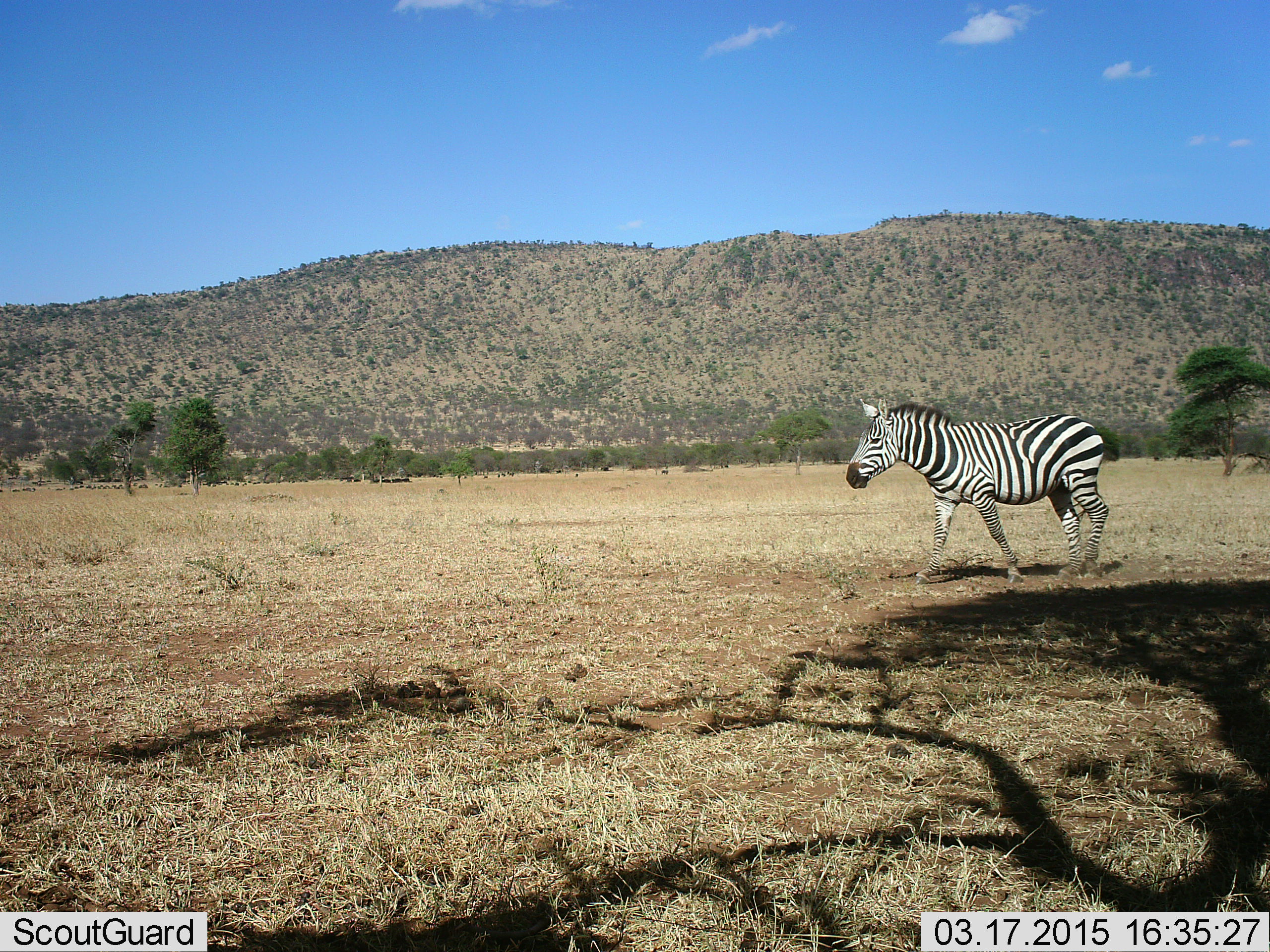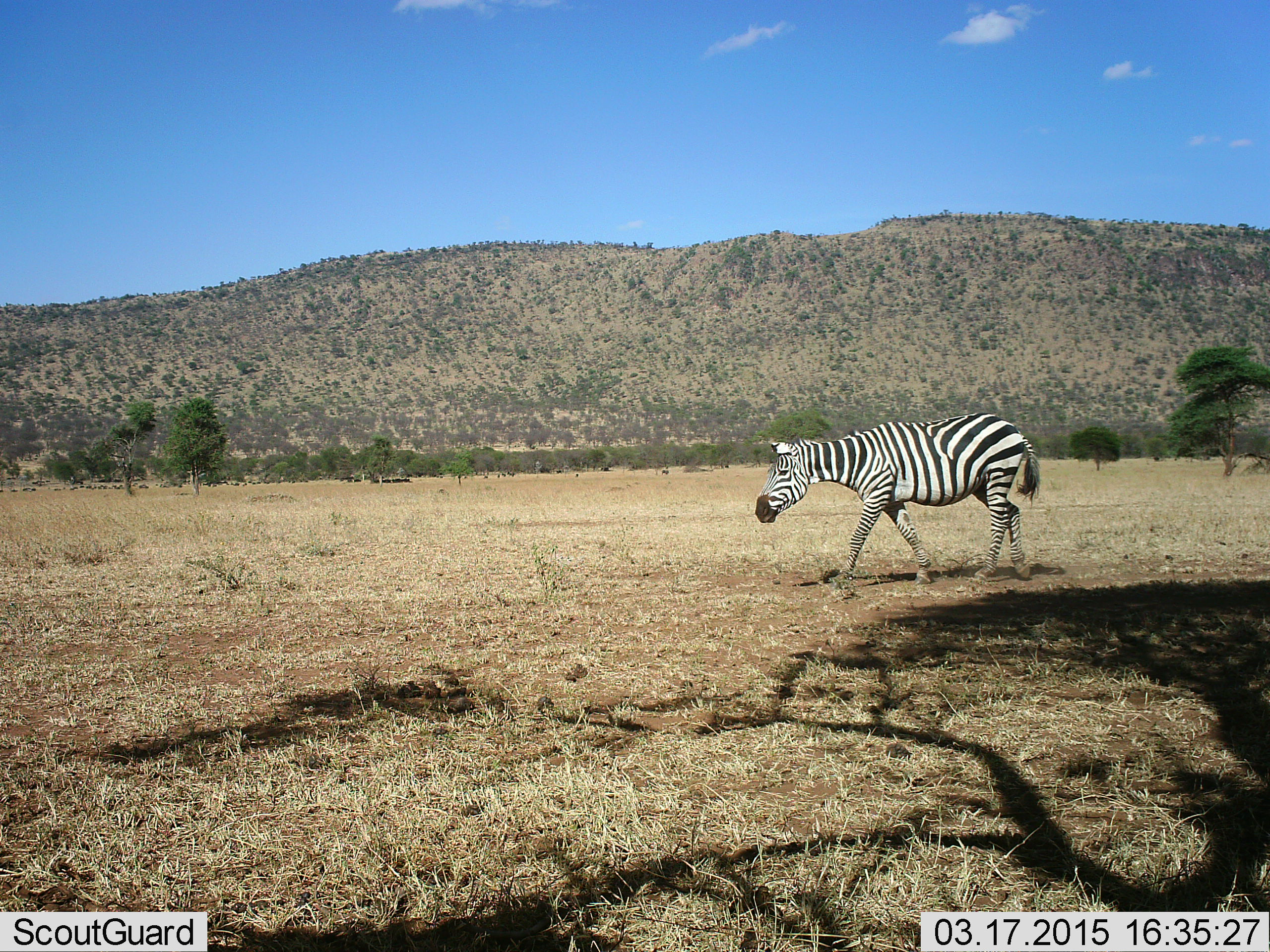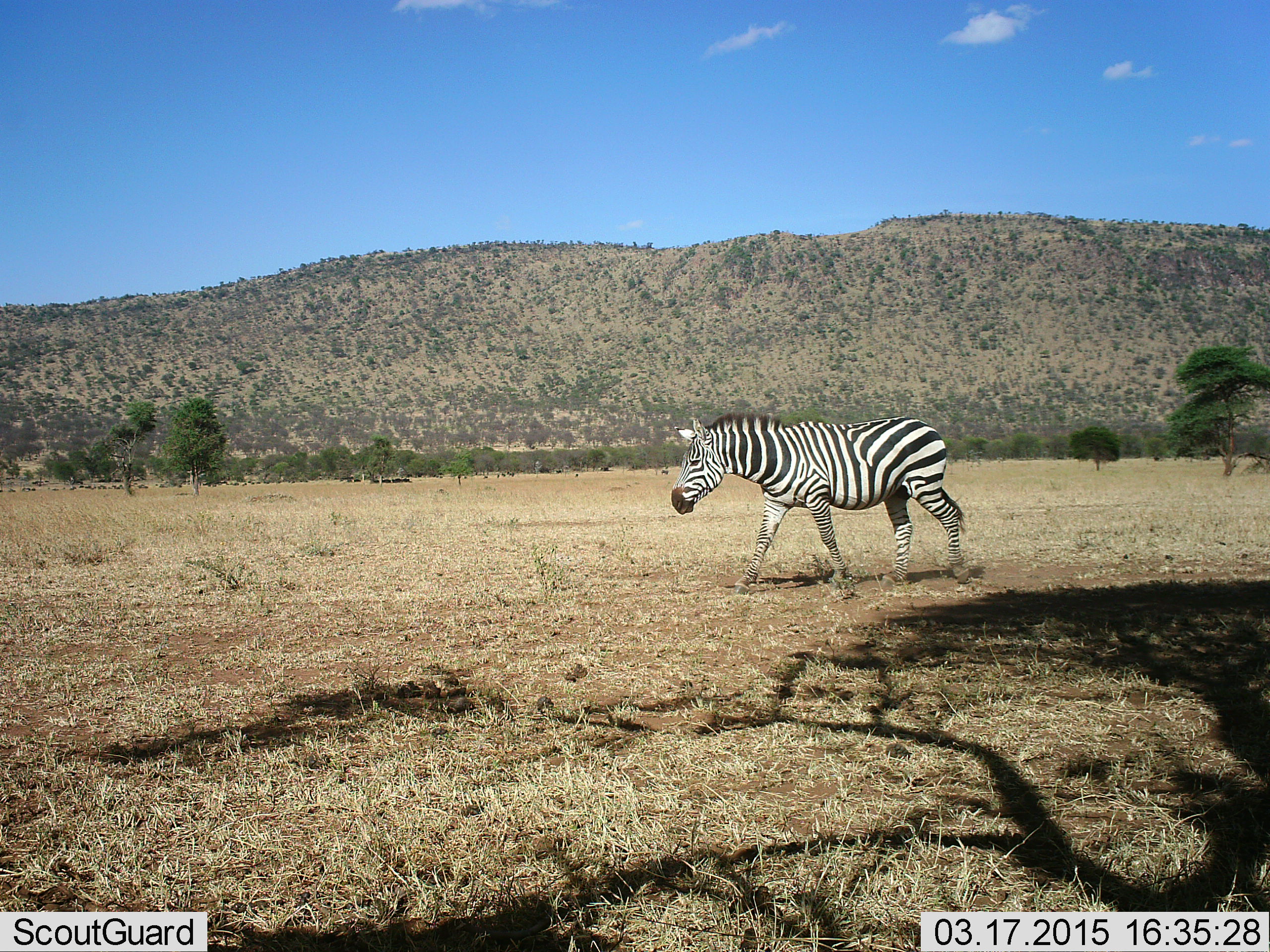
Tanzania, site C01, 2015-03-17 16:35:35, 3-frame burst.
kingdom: Animalia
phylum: Chordata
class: Mammalia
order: Perissodactyla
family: Equidae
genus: Equus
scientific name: Equus quagga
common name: plains zebra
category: zebra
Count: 1.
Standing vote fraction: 0%.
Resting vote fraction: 0%.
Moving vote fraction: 91%.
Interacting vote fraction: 0%.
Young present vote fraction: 0%.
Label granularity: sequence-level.